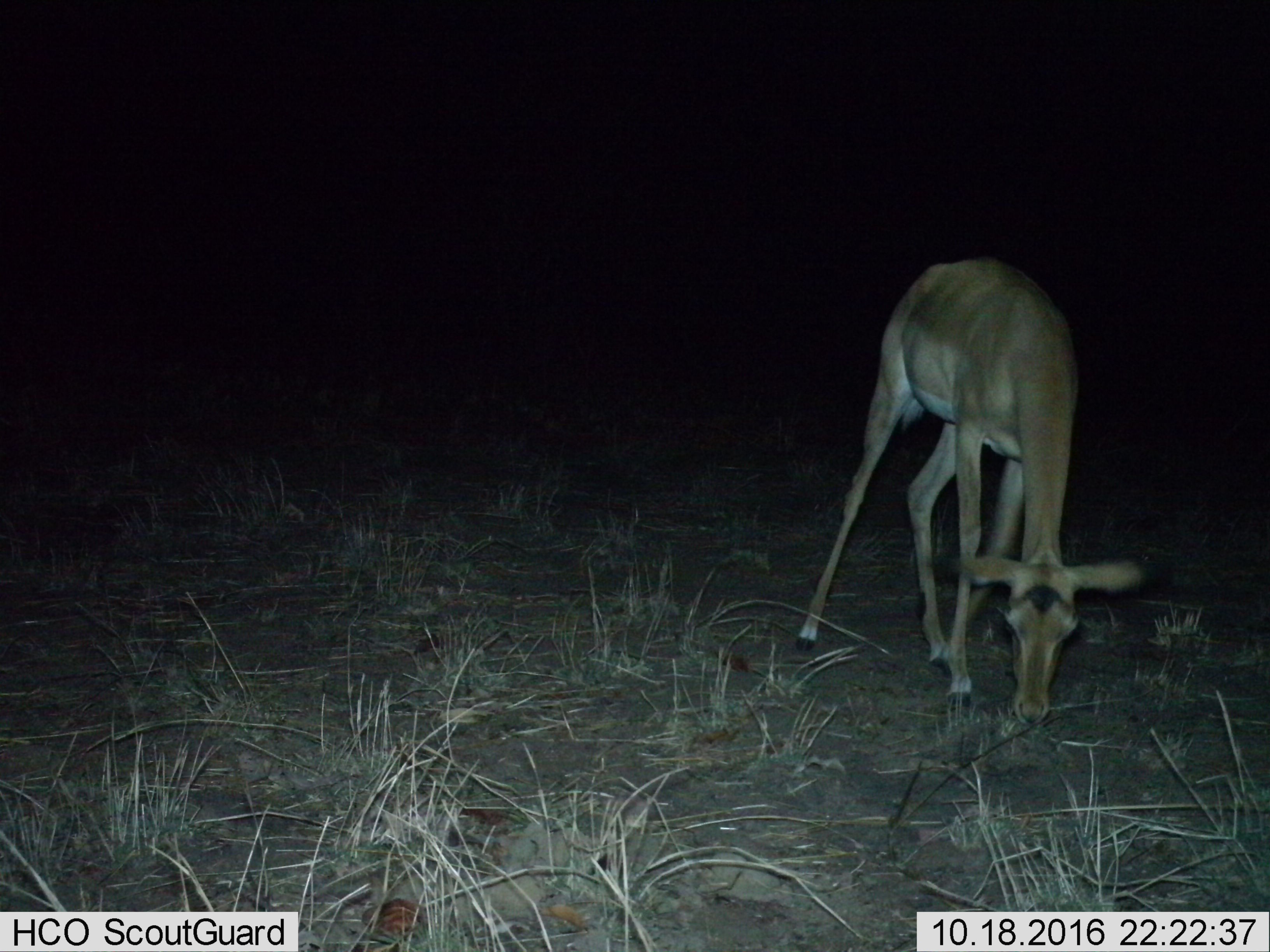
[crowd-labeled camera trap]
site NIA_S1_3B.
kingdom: Animalia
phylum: Chordata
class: Mammalia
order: Artiodactyla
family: Bovidae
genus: Aepyceros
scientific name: Aepyceros melampus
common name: impala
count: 1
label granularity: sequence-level